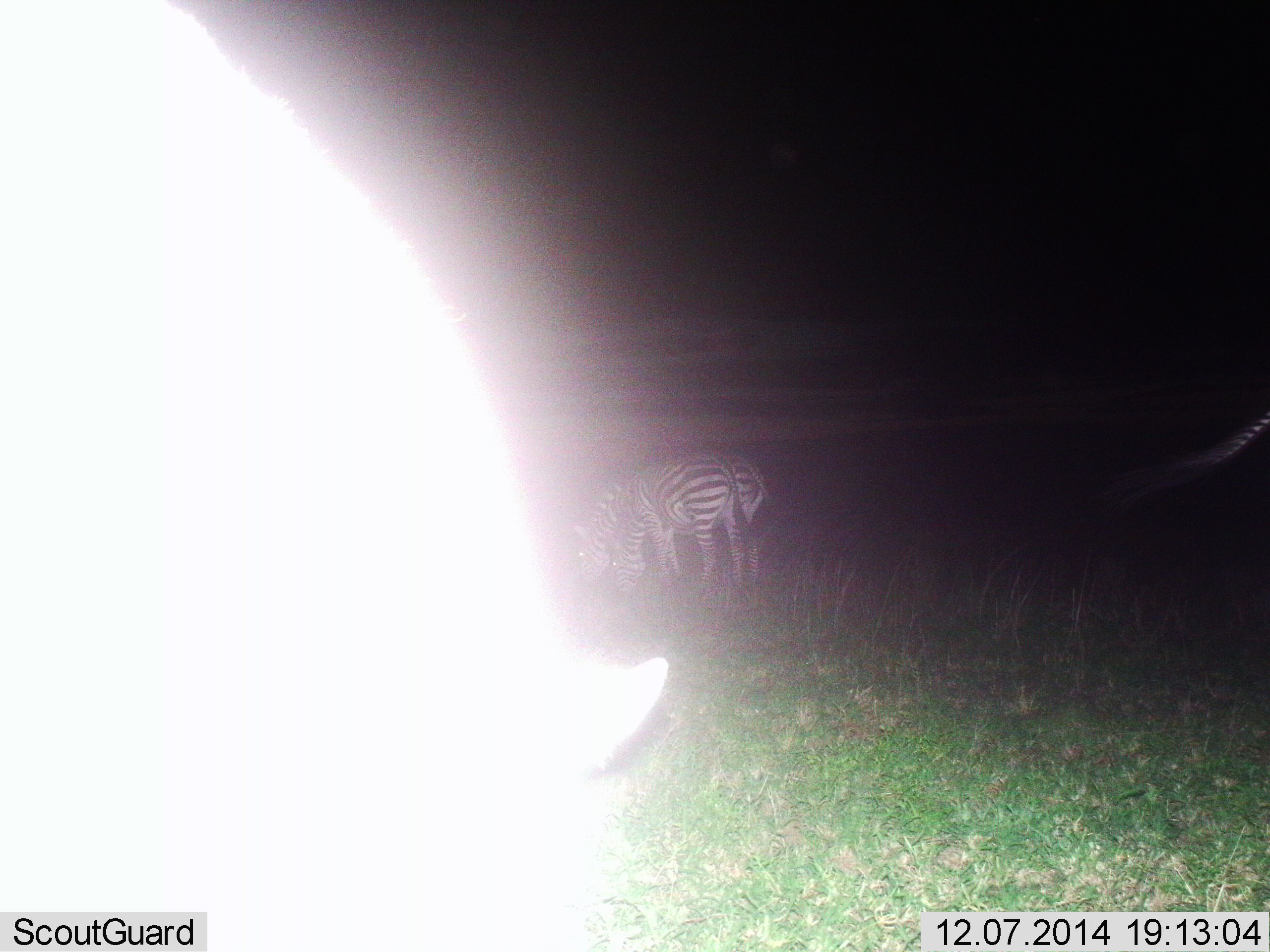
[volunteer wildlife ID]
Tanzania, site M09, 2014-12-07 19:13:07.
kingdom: Animalia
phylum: Chordata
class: Mammalia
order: Perissodactyla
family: Equidae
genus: Equus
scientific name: Equus quagga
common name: plains zebra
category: zebra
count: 3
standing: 50%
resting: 0%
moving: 10%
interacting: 0%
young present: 0%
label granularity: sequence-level